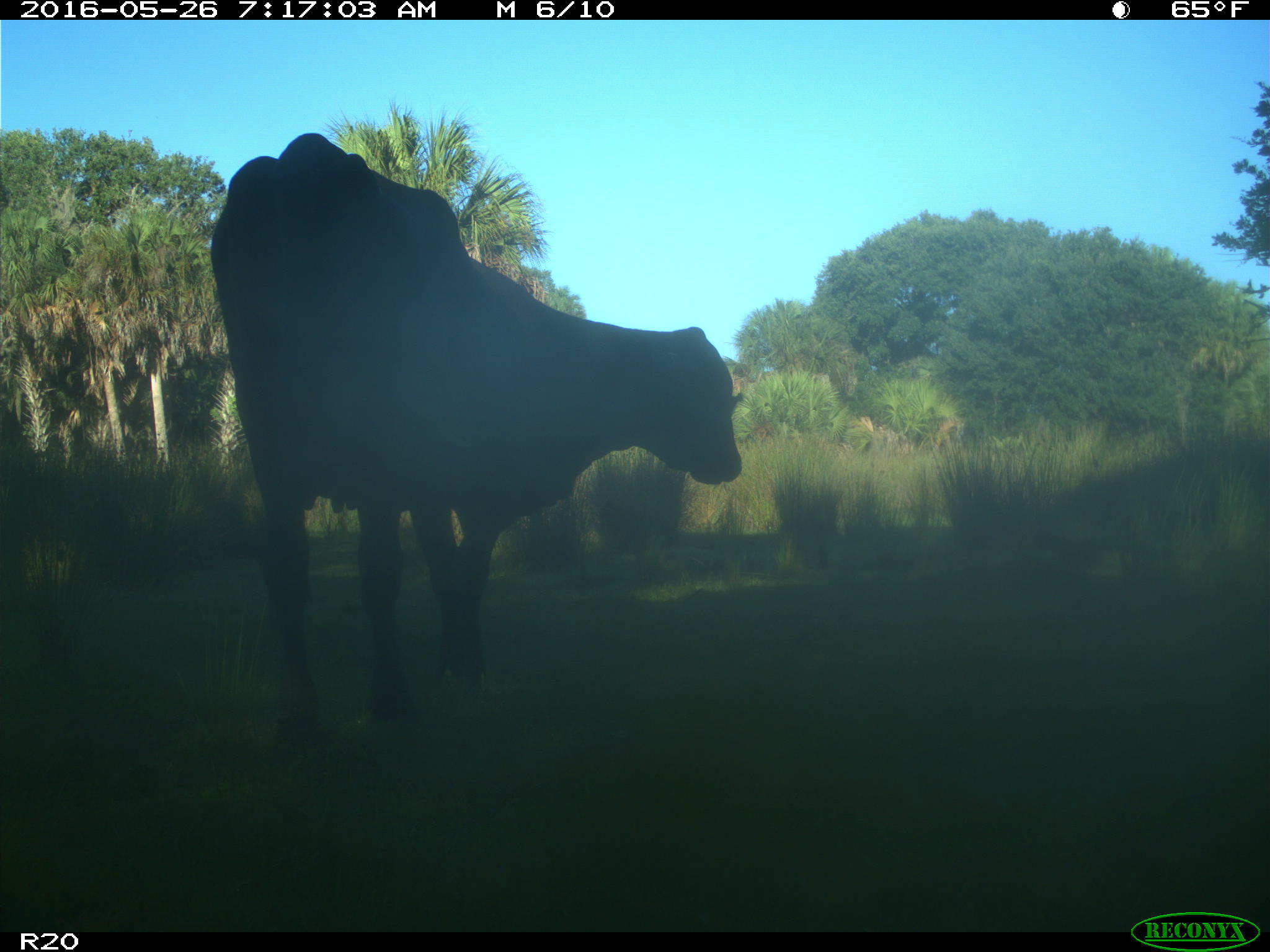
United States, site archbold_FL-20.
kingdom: Animalia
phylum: Chordata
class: Mammalia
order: Artiodactyla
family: Bovidae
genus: Bos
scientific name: Bos taurus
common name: domestic cow